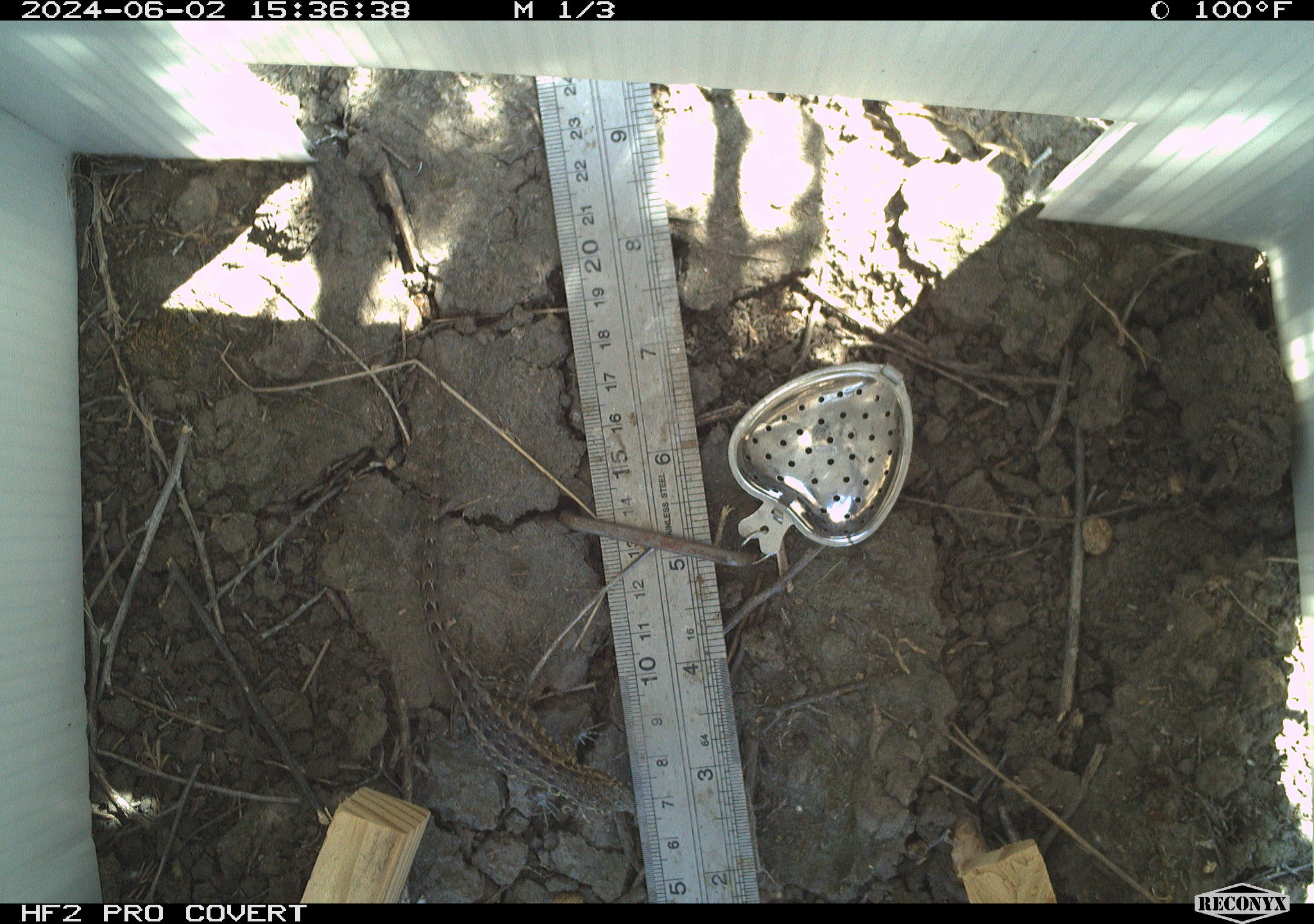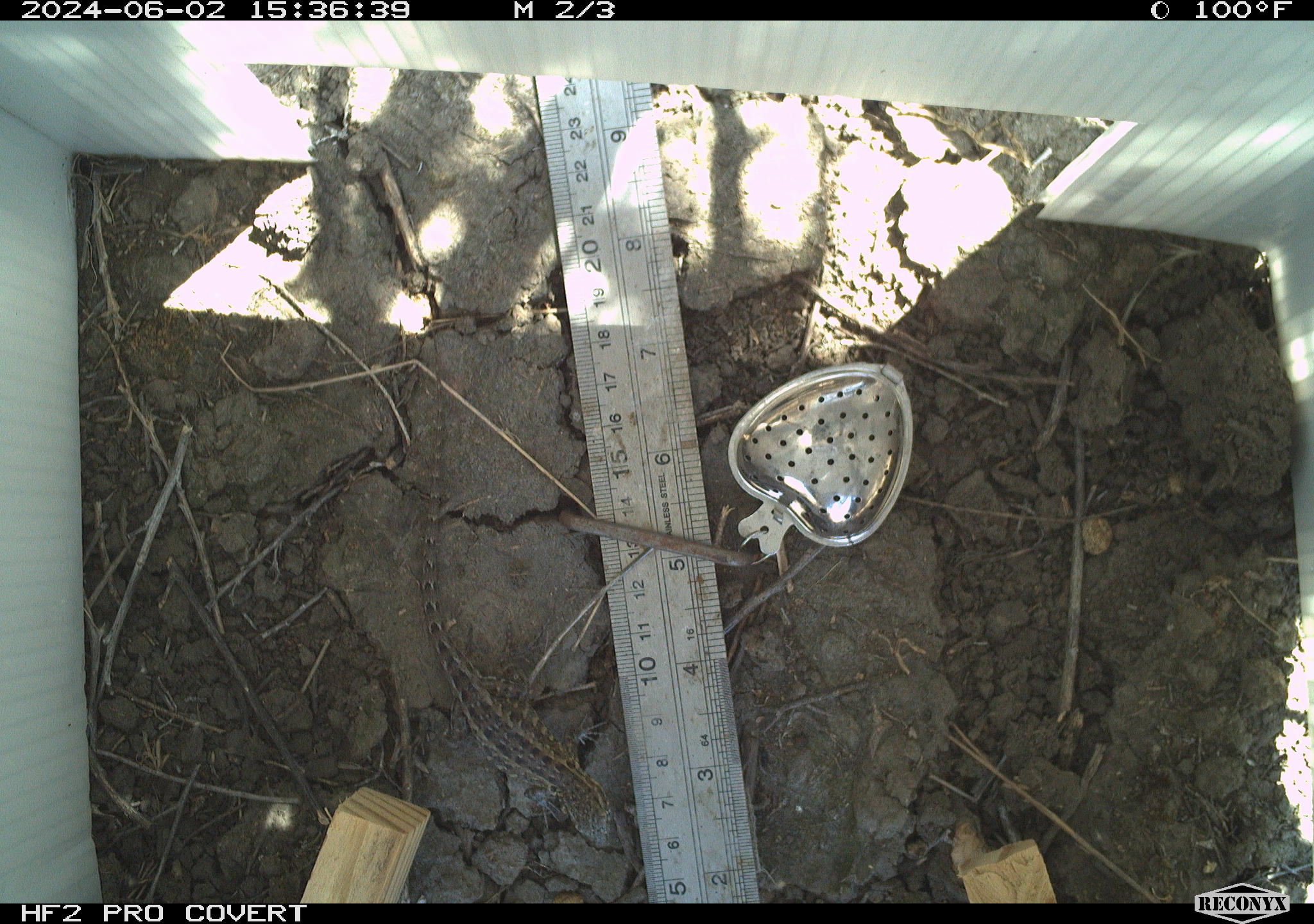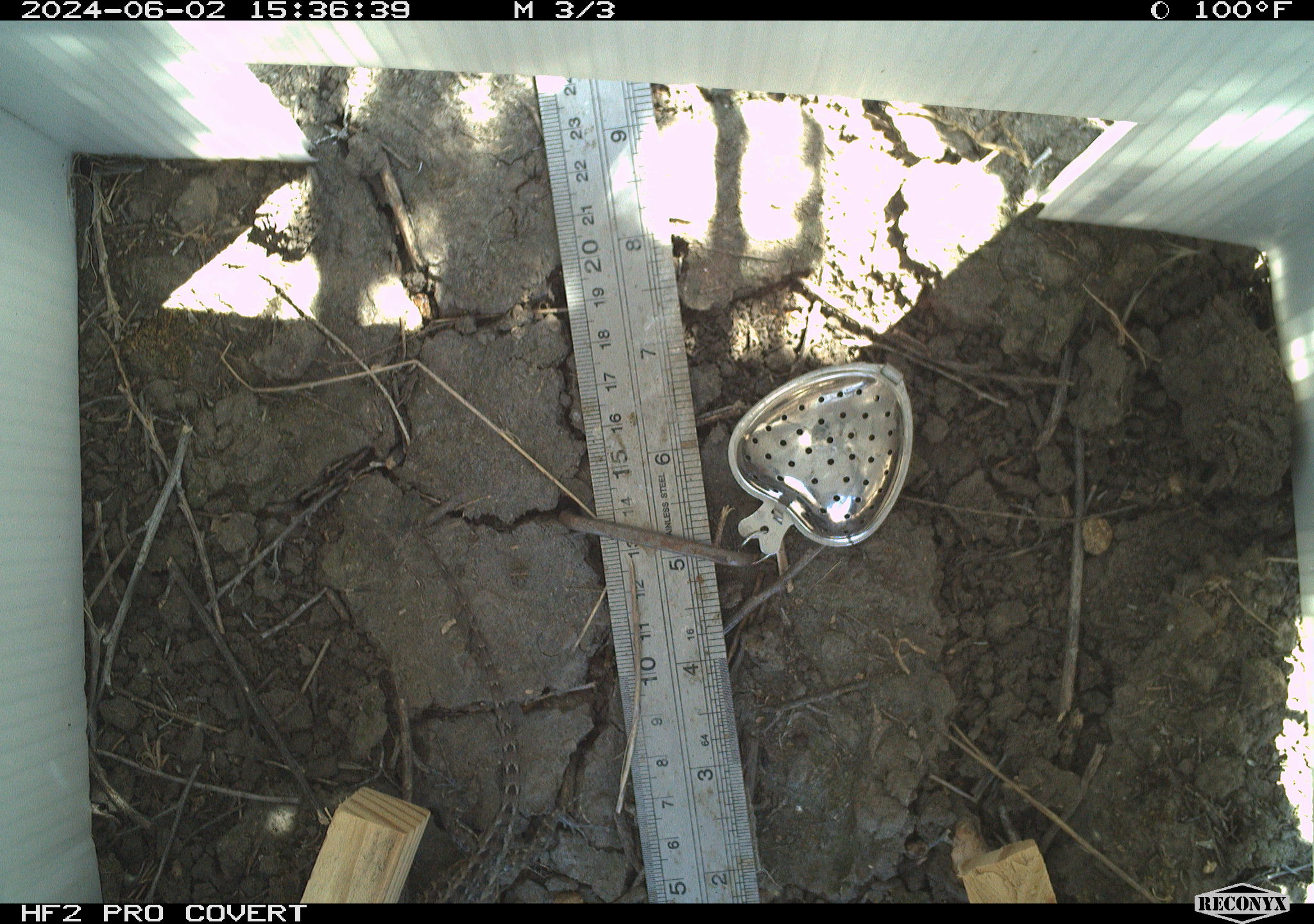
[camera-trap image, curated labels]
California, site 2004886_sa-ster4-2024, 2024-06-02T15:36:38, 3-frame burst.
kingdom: Animalia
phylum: Chordata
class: Reptilia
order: Squamata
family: Phrynosomatidae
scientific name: Phrynosomatidae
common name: phrynosomatid lizards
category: phrynosomatidae family